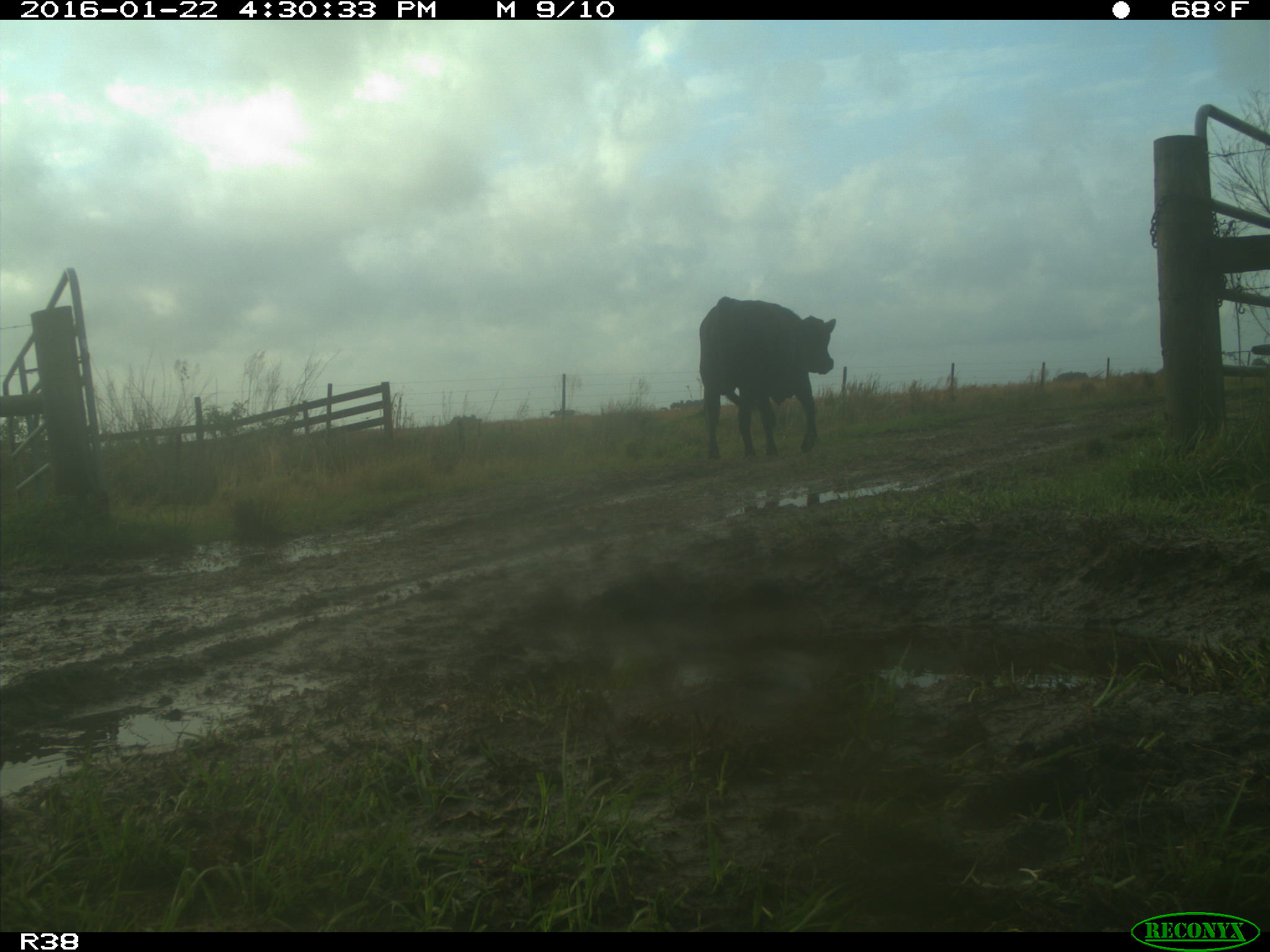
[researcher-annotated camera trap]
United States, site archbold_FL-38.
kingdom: Animalia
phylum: Chordata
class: Mammalia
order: Artiodactyla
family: Bovidae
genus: Bos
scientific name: Bos taurus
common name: domestic cow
Bos taurus (domestic cow).